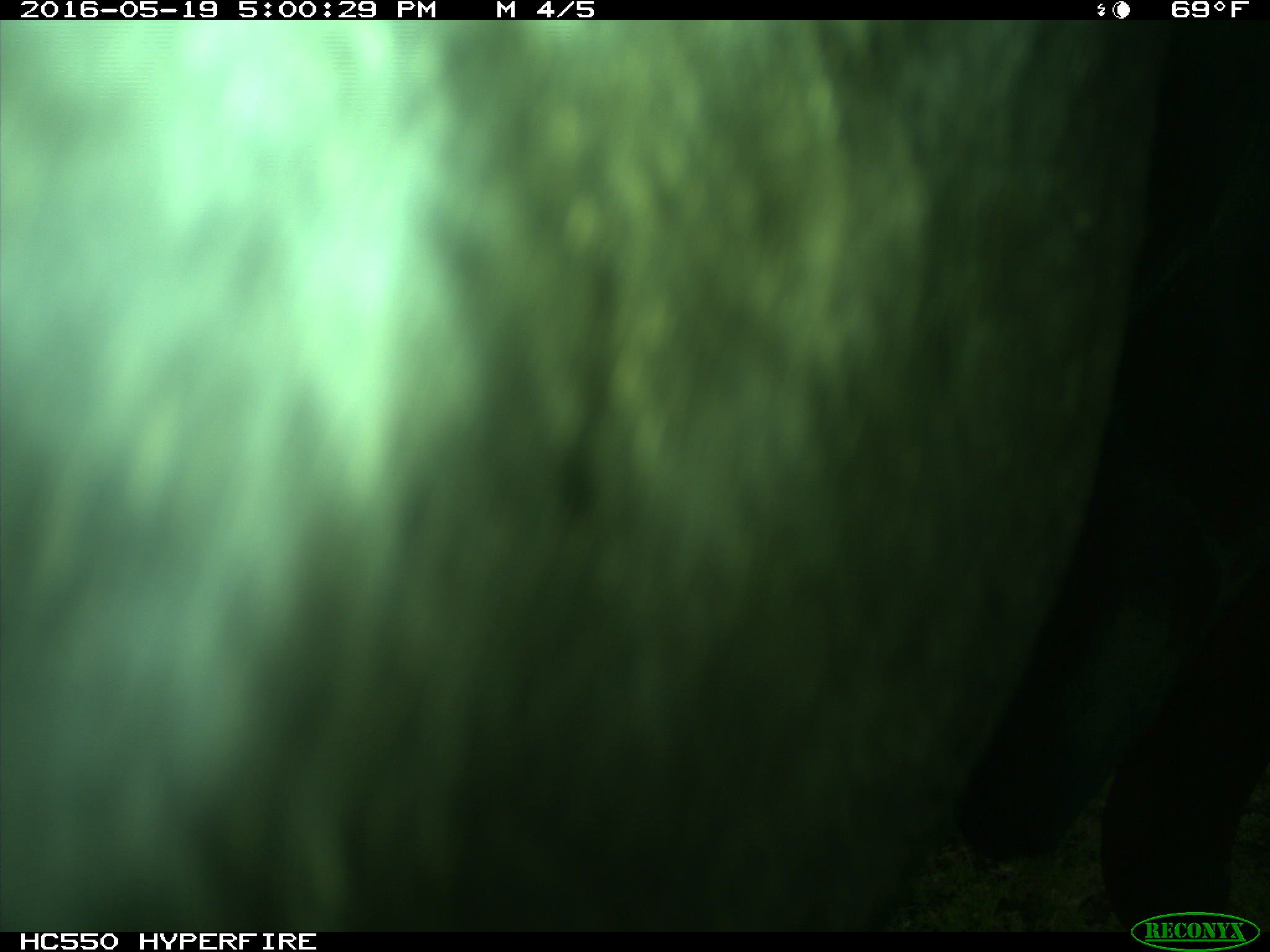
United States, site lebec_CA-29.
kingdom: Animalia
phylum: Chordata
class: Mammalia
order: Artiodactyla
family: Bovidae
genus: Bos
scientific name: Bos taurus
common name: domestic cow